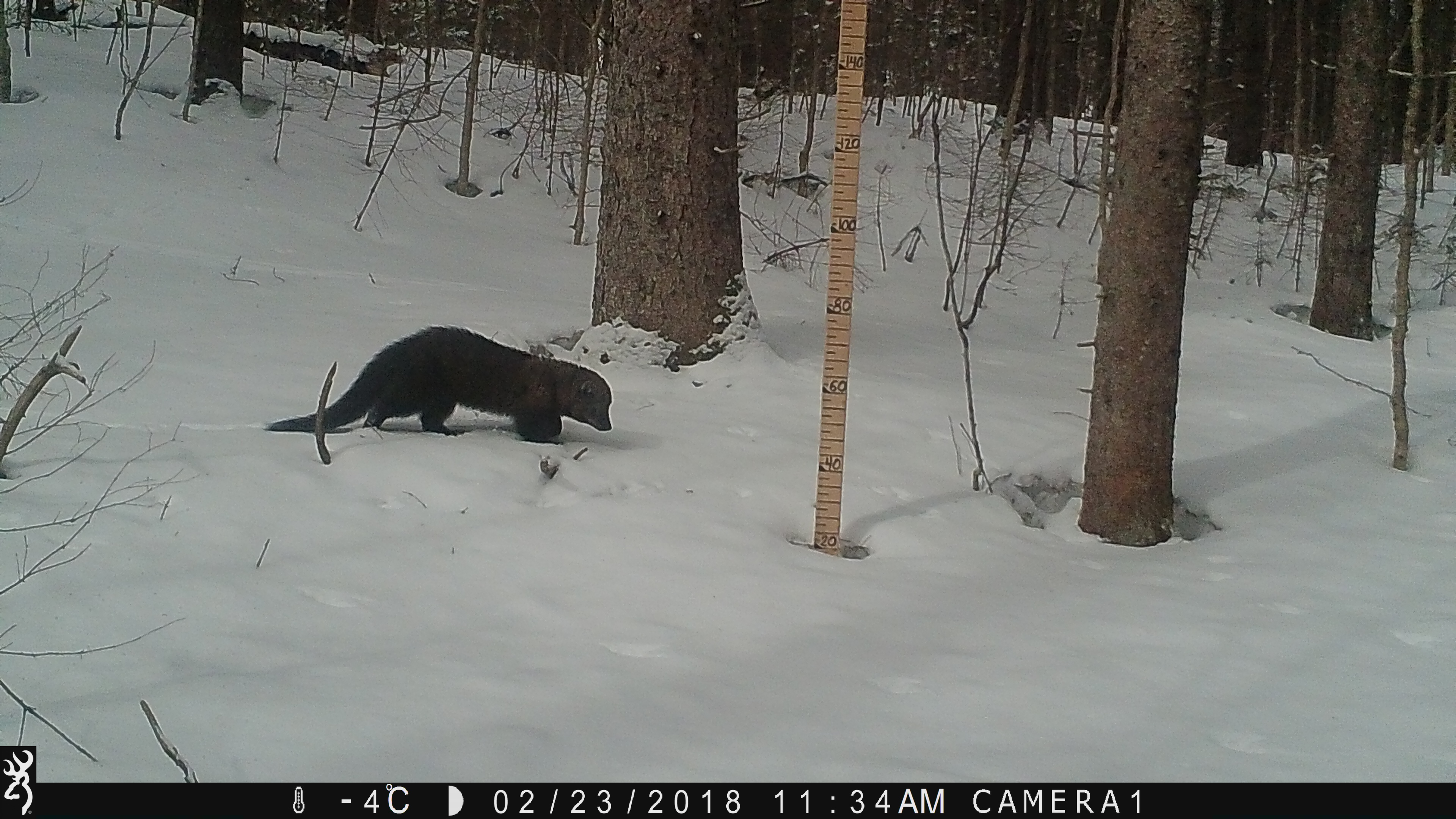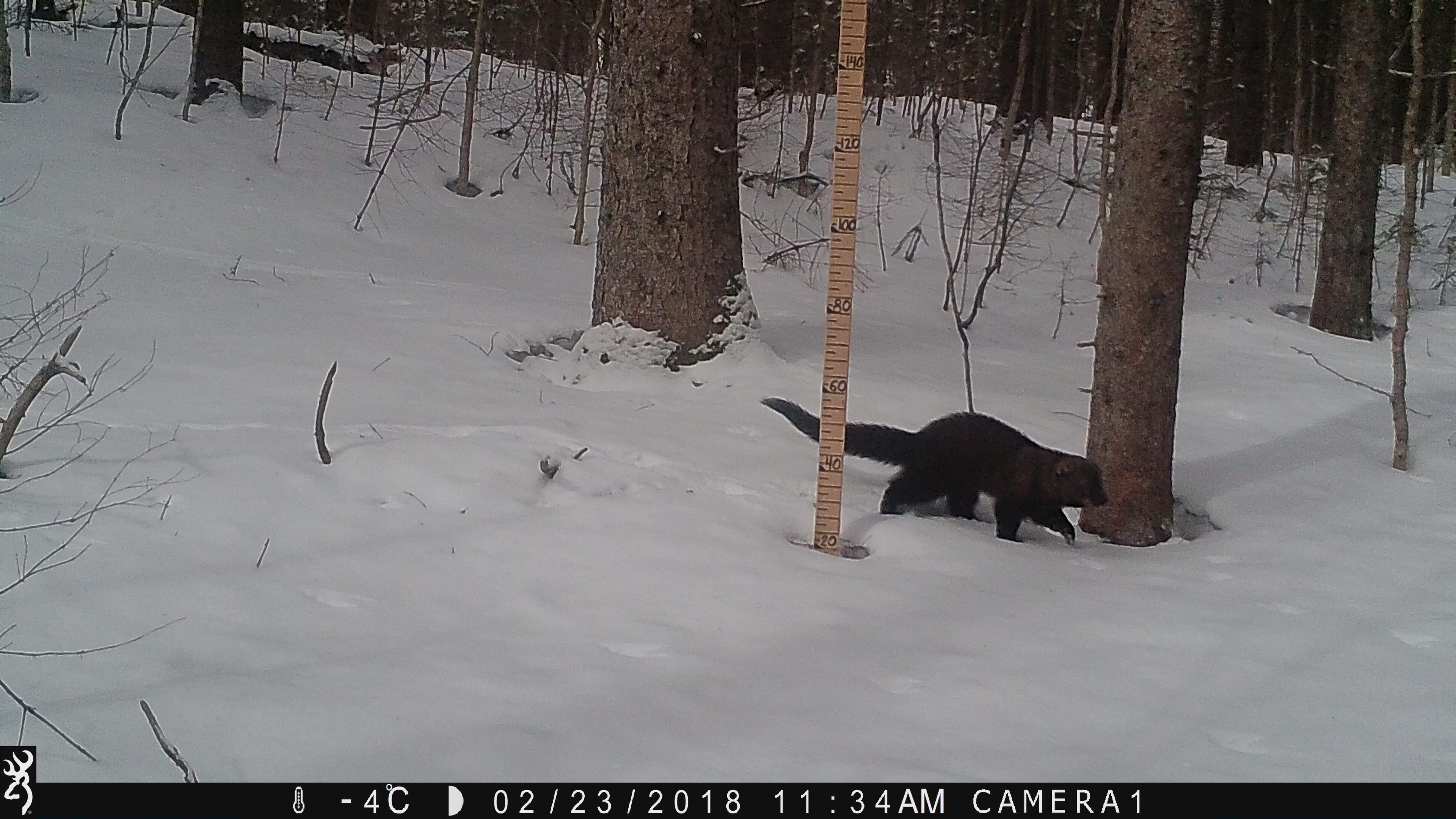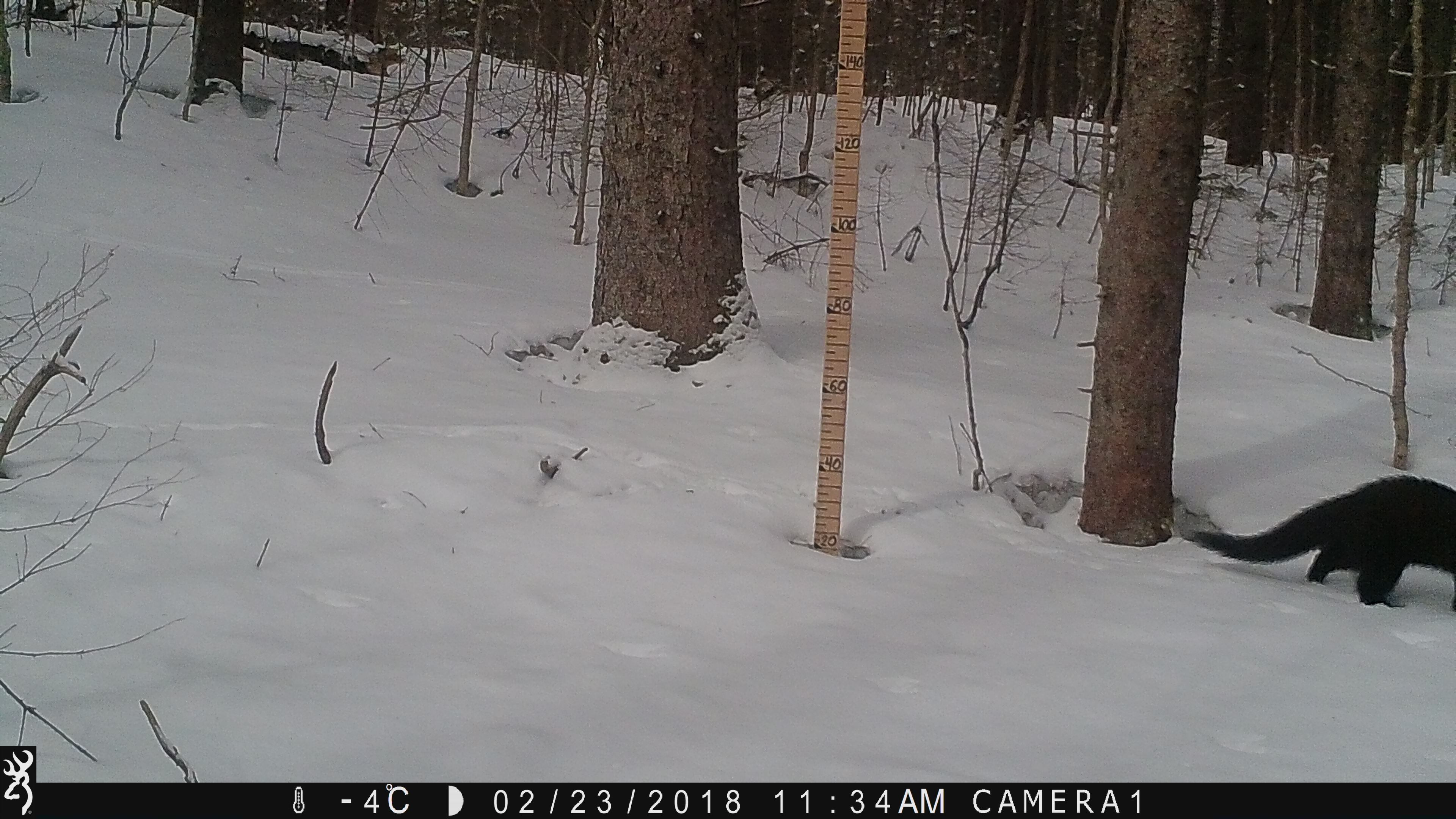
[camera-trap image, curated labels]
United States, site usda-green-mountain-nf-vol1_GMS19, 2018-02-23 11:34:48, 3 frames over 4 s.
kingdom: Animalia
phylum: Chordata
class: Mammalia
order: Carnivora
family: Mustelidae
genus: Pekania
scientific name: Pekania pennanti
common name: fisher